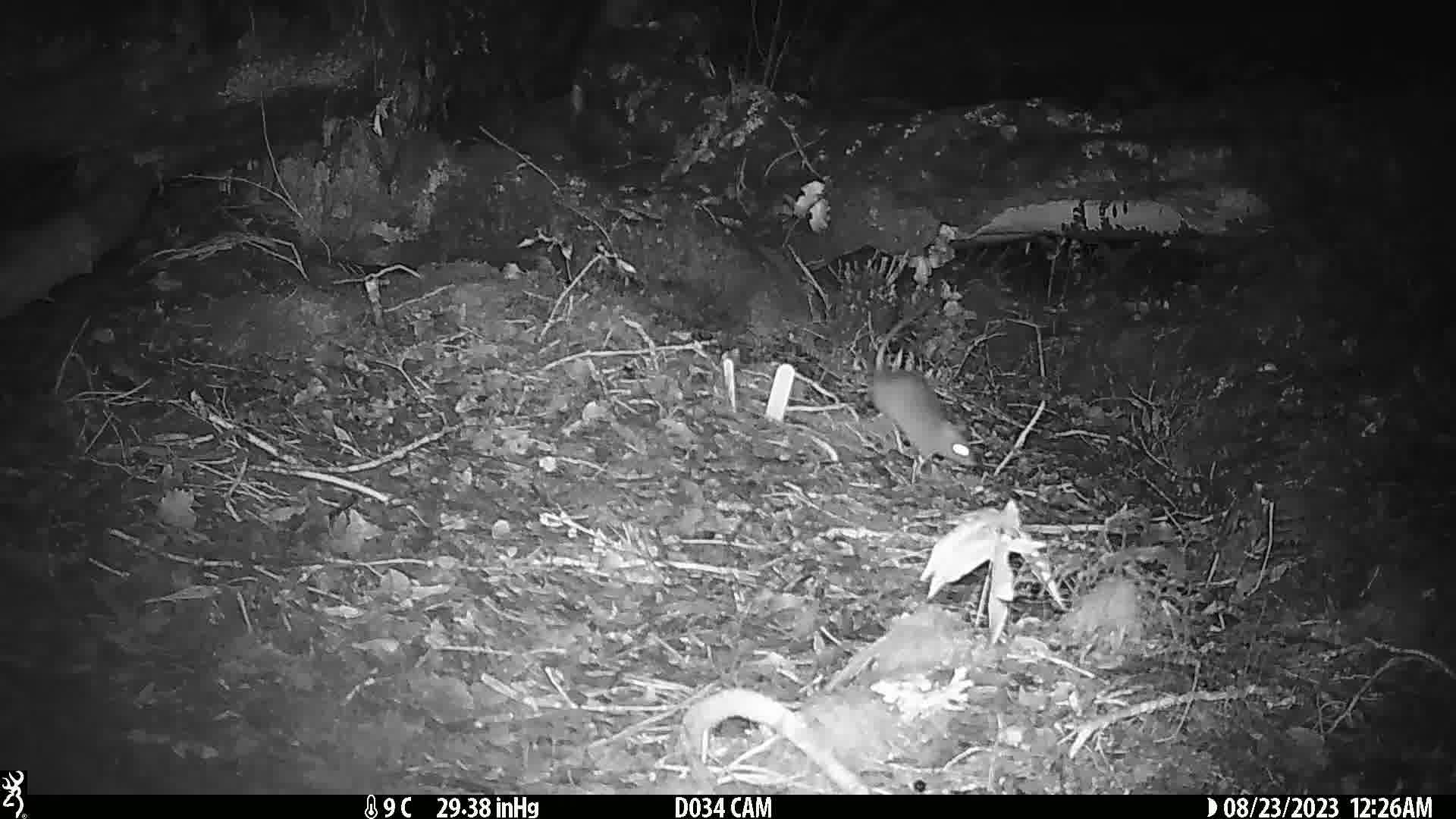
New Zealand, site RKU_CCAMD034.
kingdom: Animalia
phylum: Chordata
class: Mammalia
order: Rodentia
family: Muridae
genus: Rattus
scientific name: Rattus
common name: rat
Rat (Rattus).